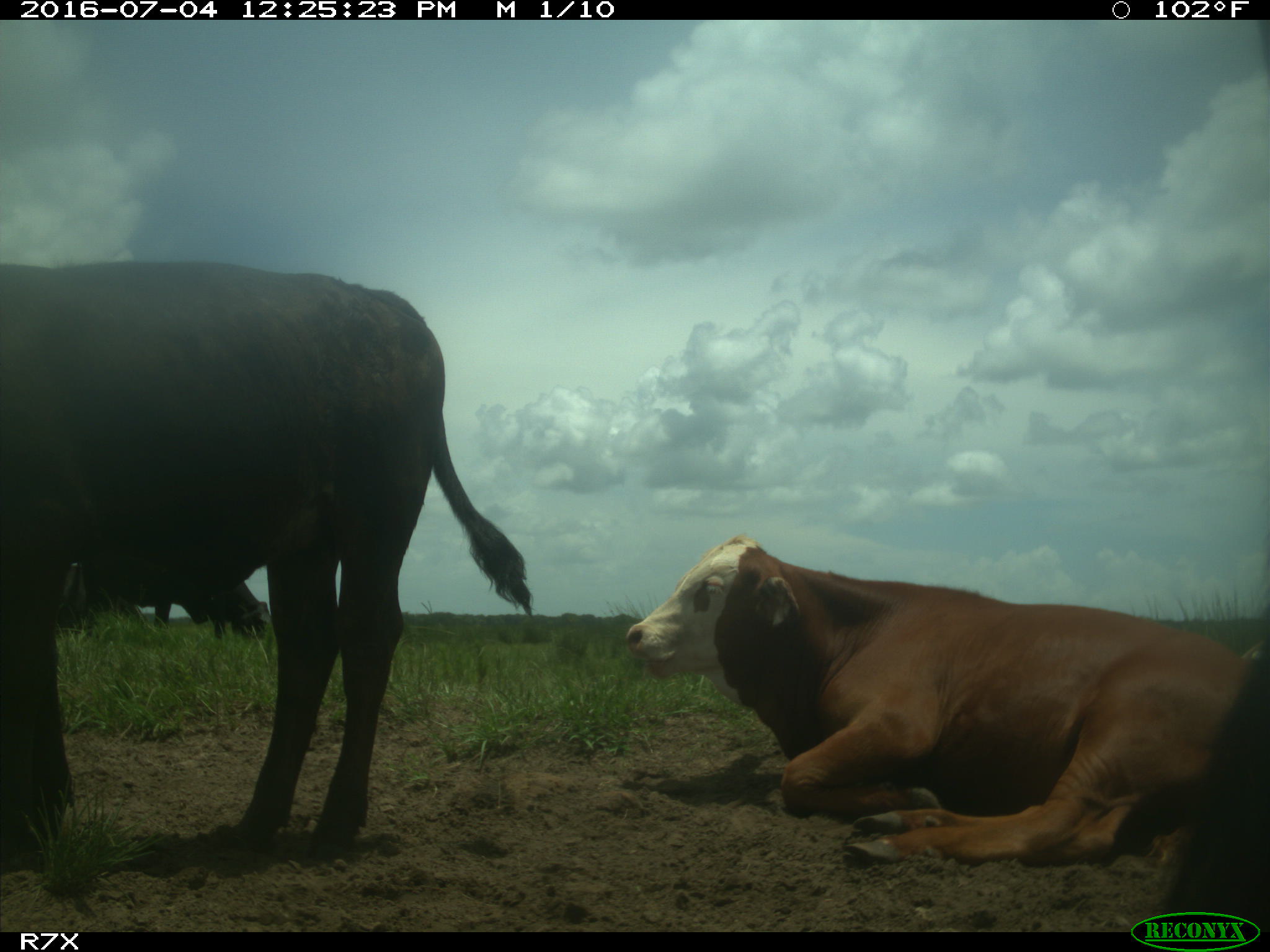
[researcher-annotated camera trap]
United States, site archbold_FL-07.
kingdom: Animalia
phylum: Chordata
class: Mammalia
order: Artiodactyla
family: Bovidae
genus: Bos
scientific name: Bos taurus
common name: domestic cow